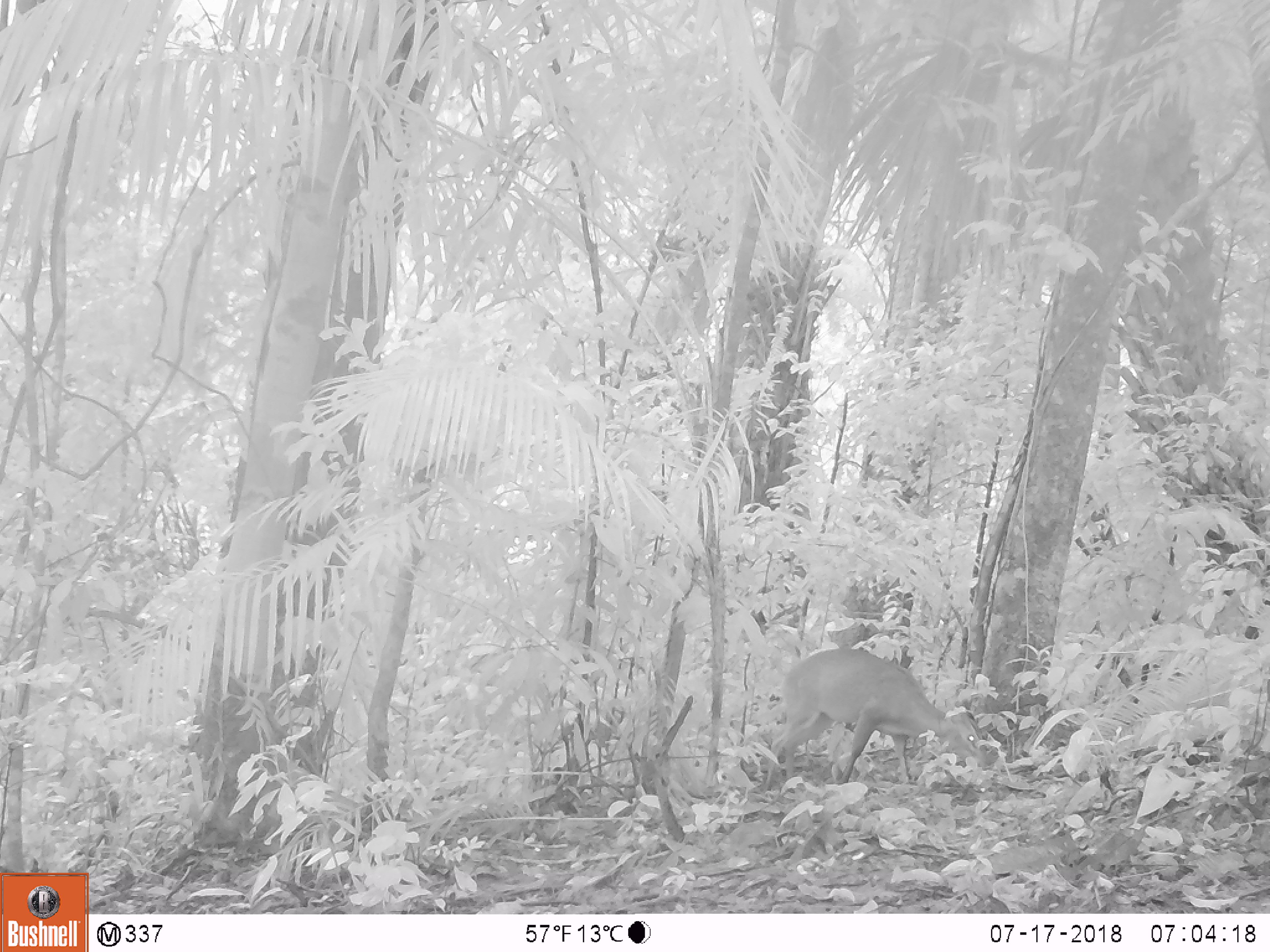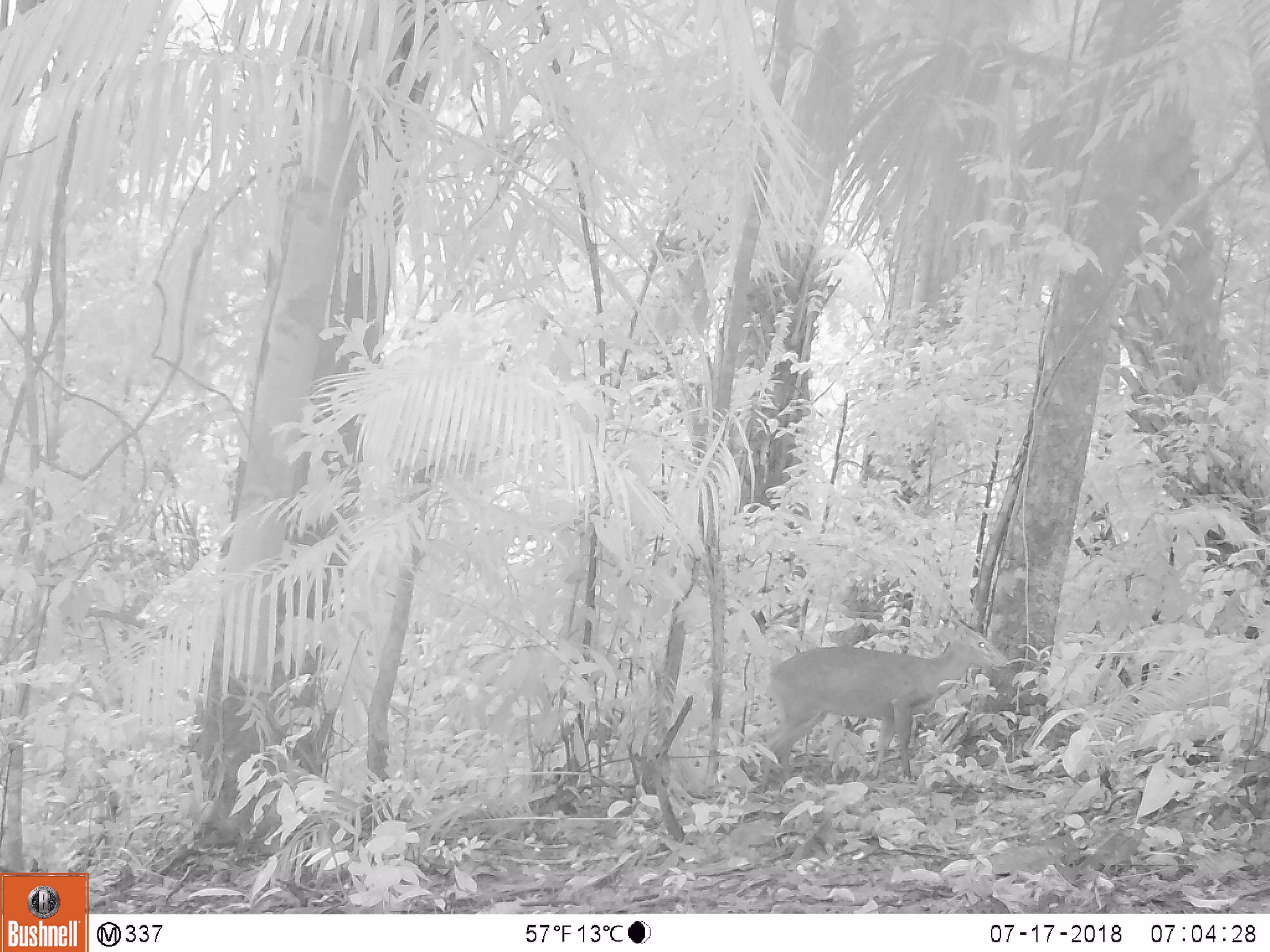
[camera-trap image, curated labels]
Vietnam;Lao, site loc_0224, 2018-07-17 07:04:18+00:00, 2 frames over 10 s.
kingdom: Animalia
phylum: Chordata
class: Mammalia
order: Artiodactyla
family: Cervidae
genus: Muntiacus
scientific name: Muntiacus vuquangensis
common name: large-antlered muntjac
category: large antlered muntjac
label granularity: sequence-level